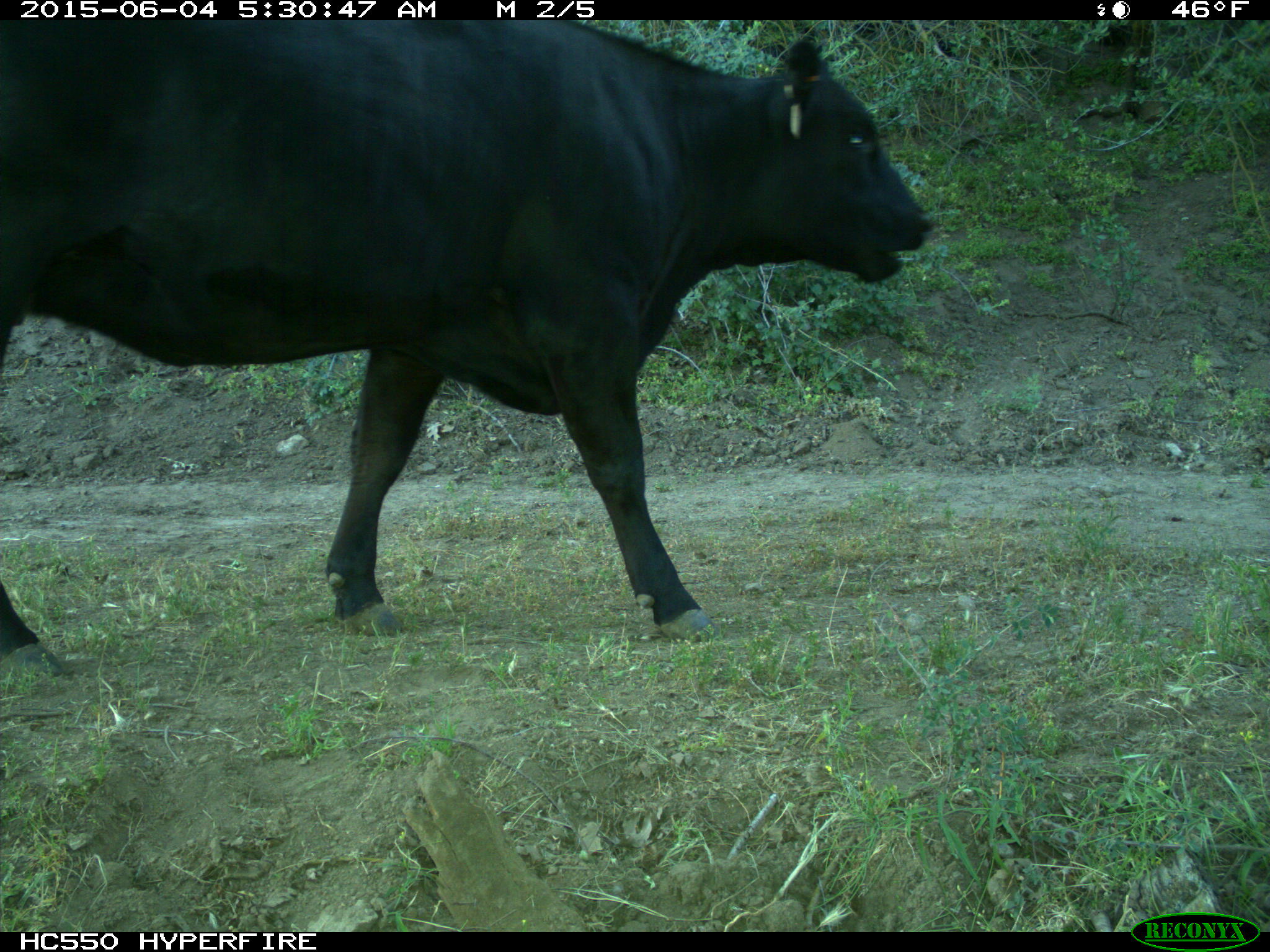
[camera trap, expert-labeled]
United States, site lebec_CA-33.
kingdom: Animalia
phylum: Chordata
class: Mammalia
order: Artiodactyla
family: Bovidae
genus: Bos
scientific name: Bos taurus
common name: domestic cow